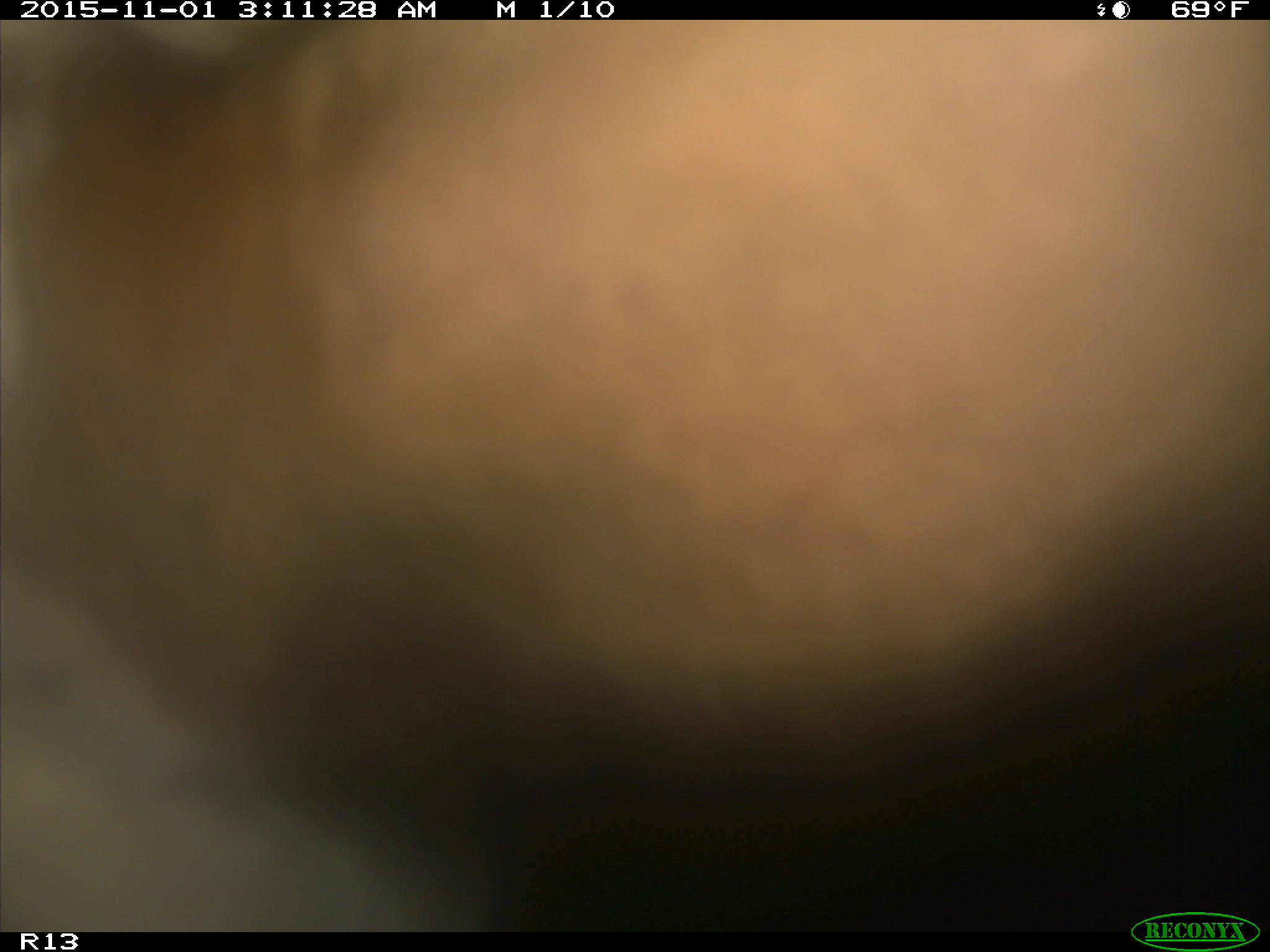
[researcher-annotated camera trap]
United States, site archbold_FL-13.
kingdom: Animalia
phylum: Chordata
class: Mammalia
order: Artiodactyla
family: Bovidae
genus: Bos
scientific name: Bos taurus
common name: domestic cow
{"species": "Bos taurus (domestic cow)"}